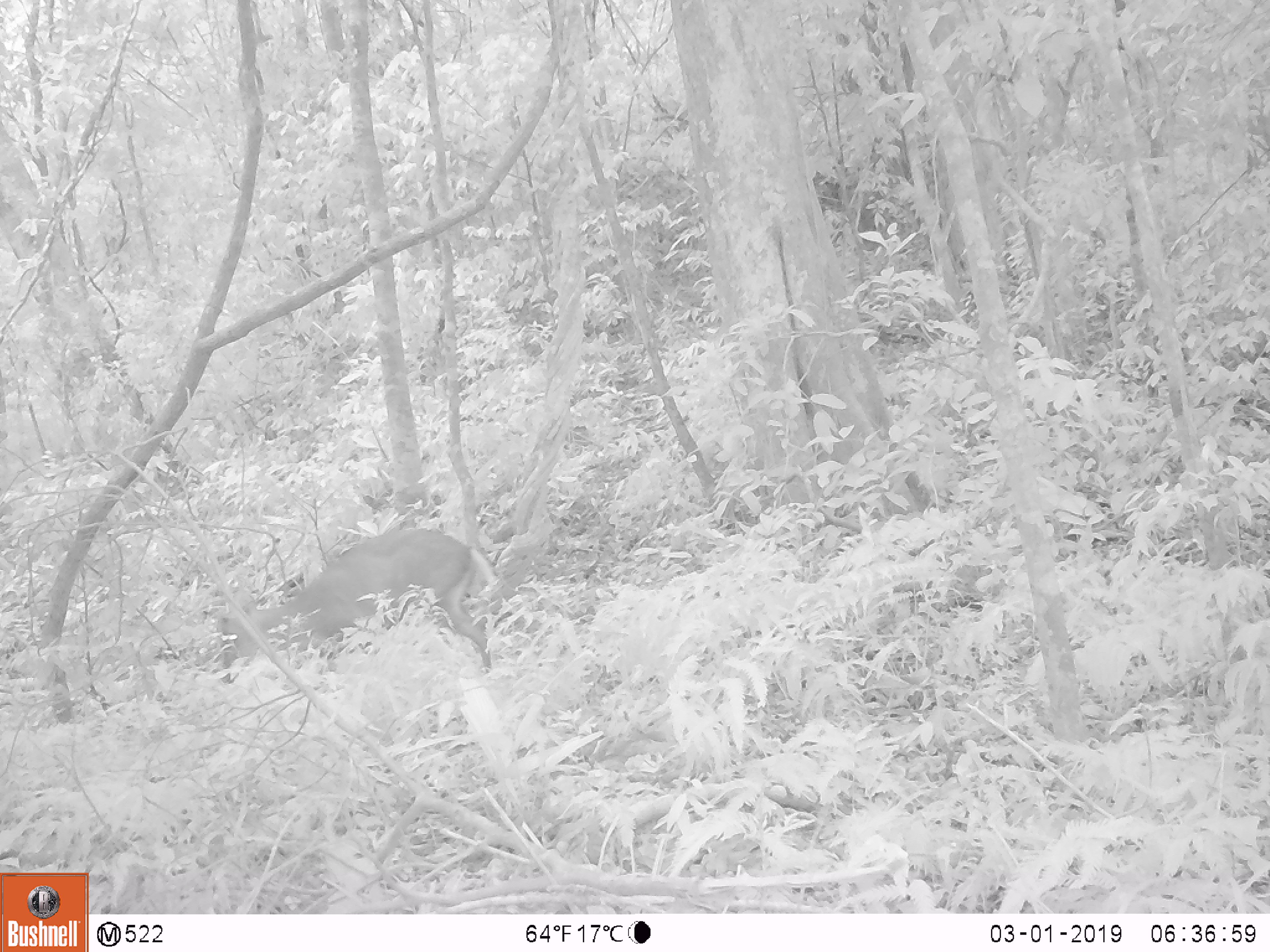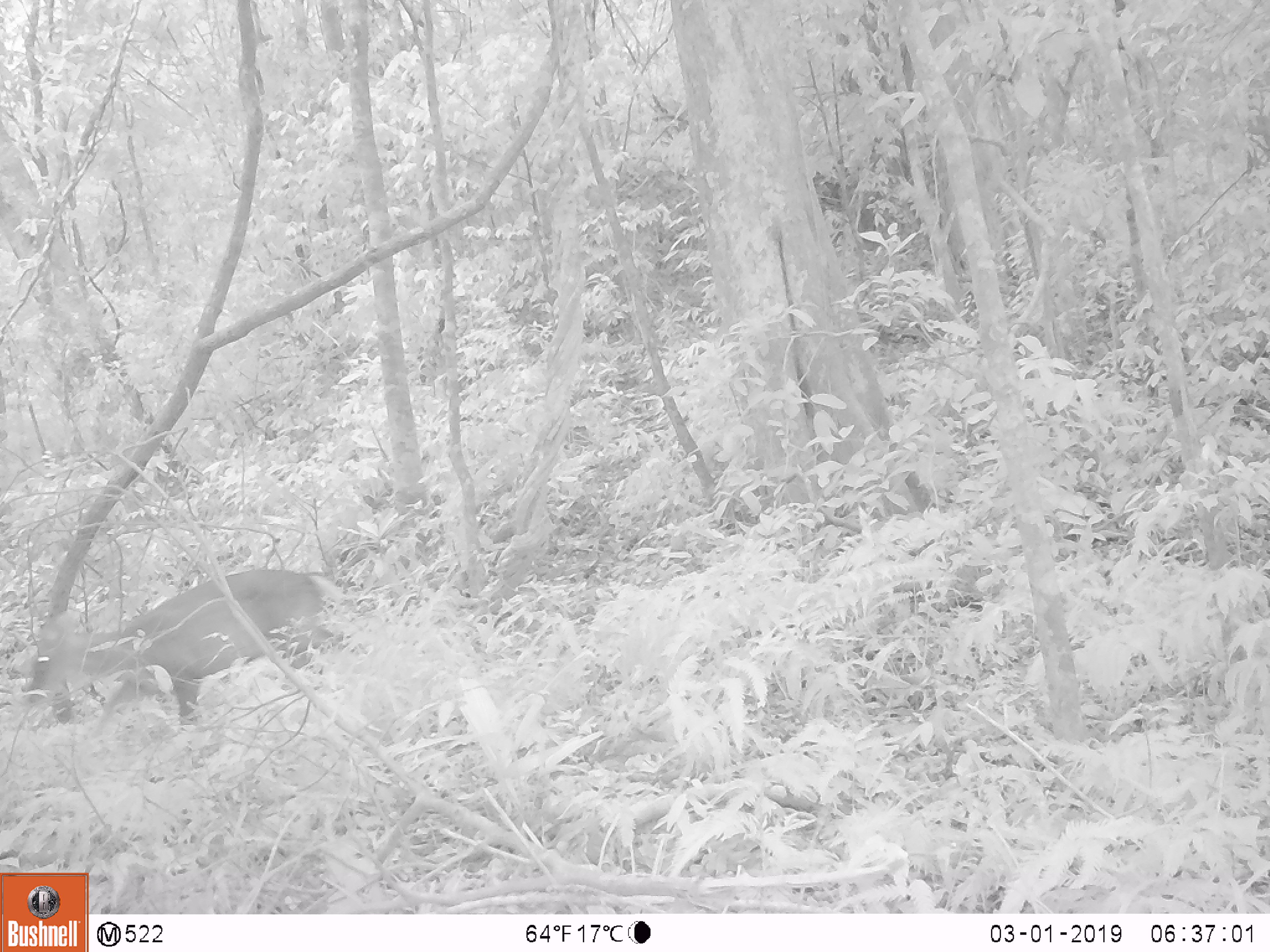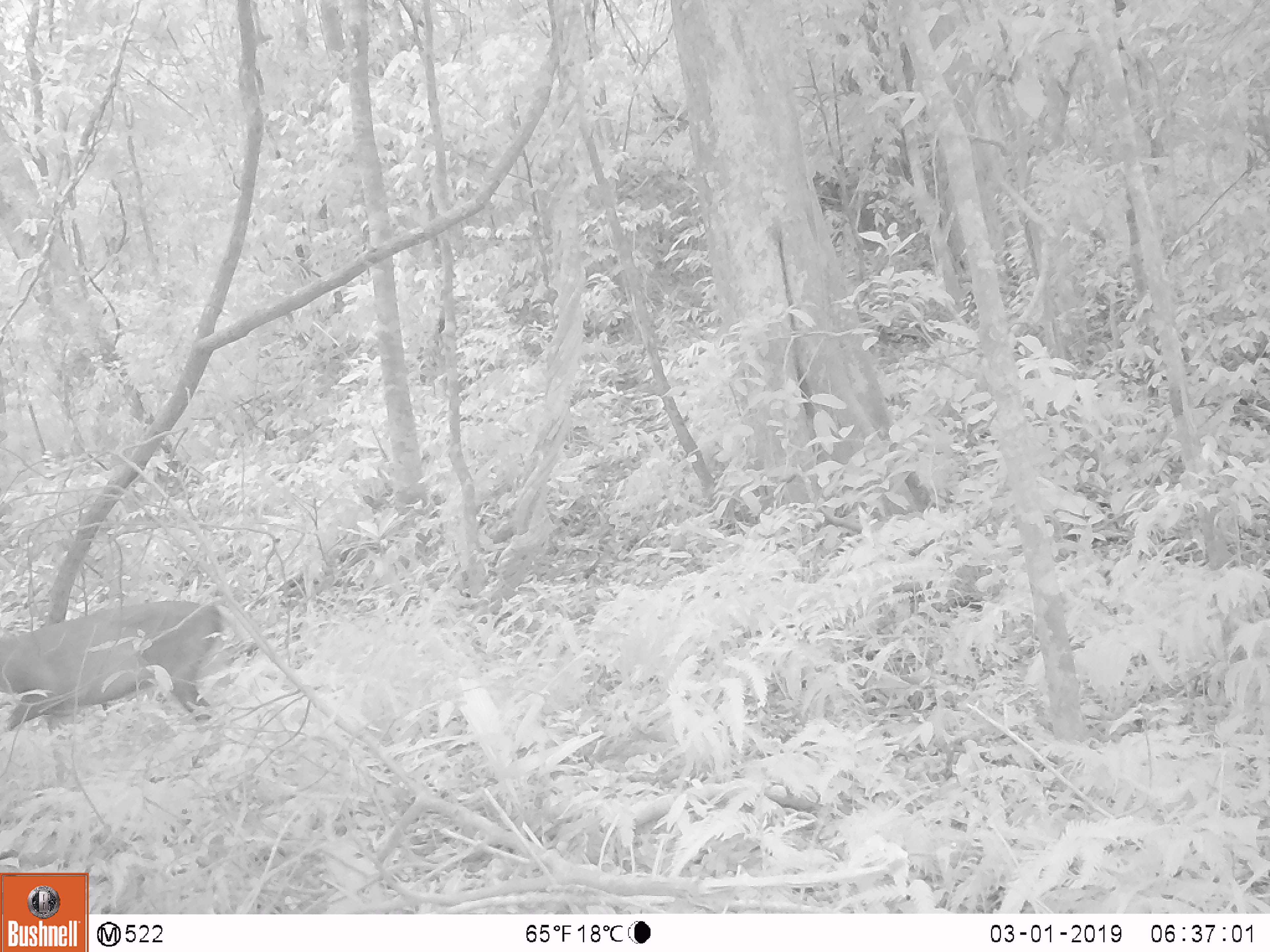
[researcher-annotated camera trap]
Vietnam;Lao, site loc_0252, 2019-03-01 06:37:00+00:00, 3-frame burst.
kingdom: Animalia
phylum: Chordata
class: Mammalia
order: Artiodactyla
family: Cervidae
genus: Muntiacus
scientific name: Muntiacus rooseveltorum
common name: roosevelt's muntjac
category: roosevelts muntjac group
Roosevelts muntjac group (roosevelt's muntjac) (Muntiacus rooseveltorum). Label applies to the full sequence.